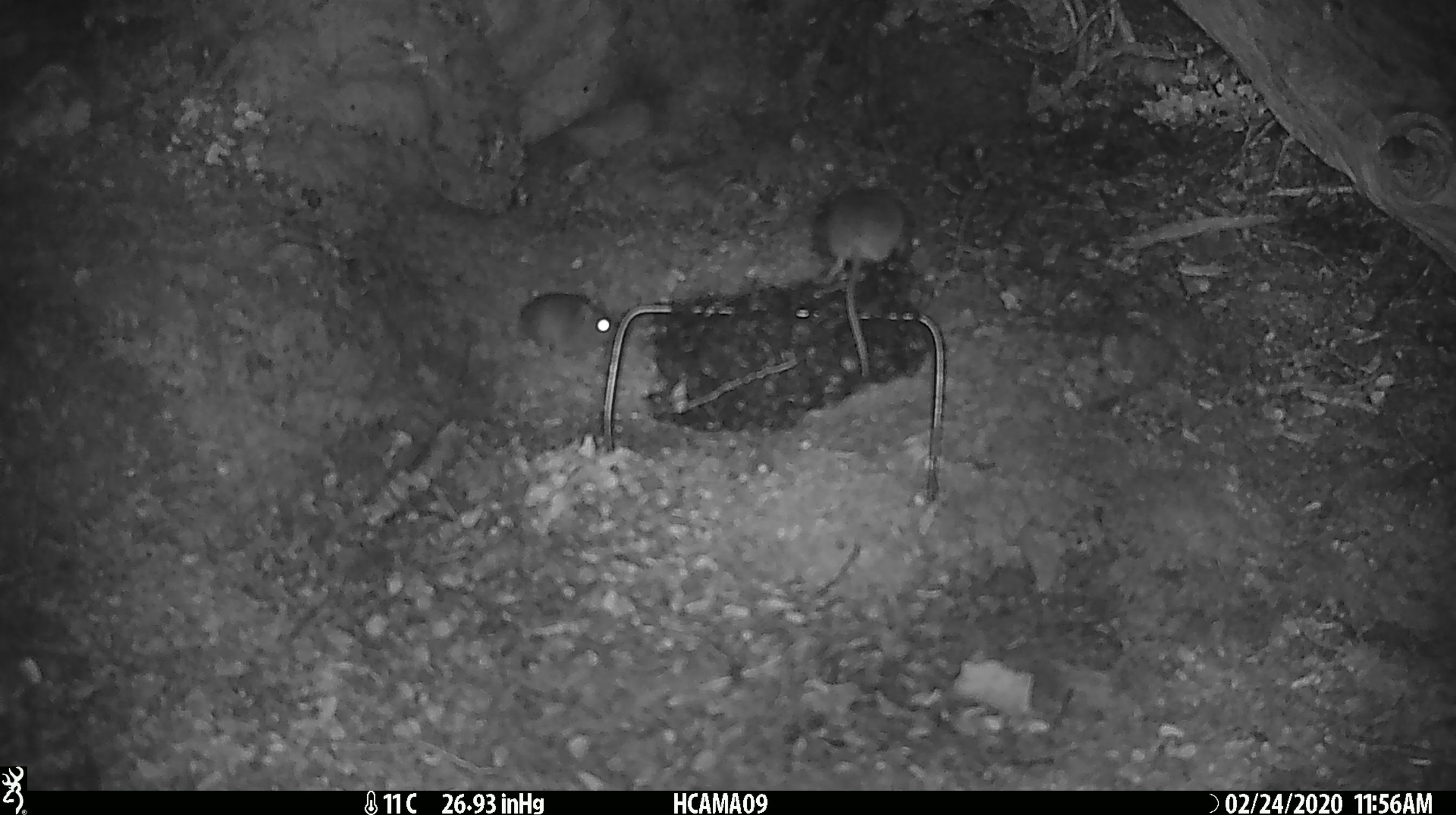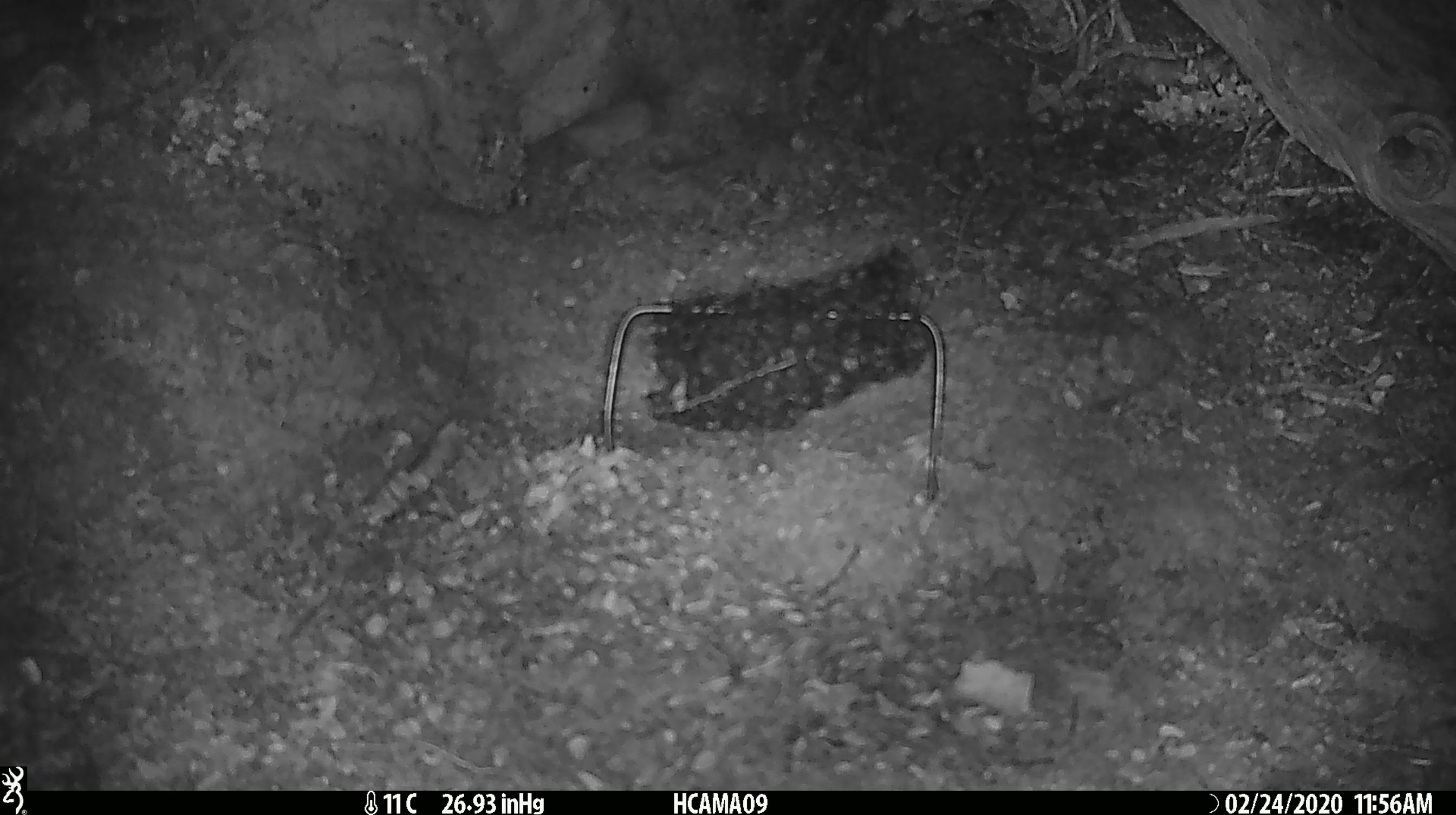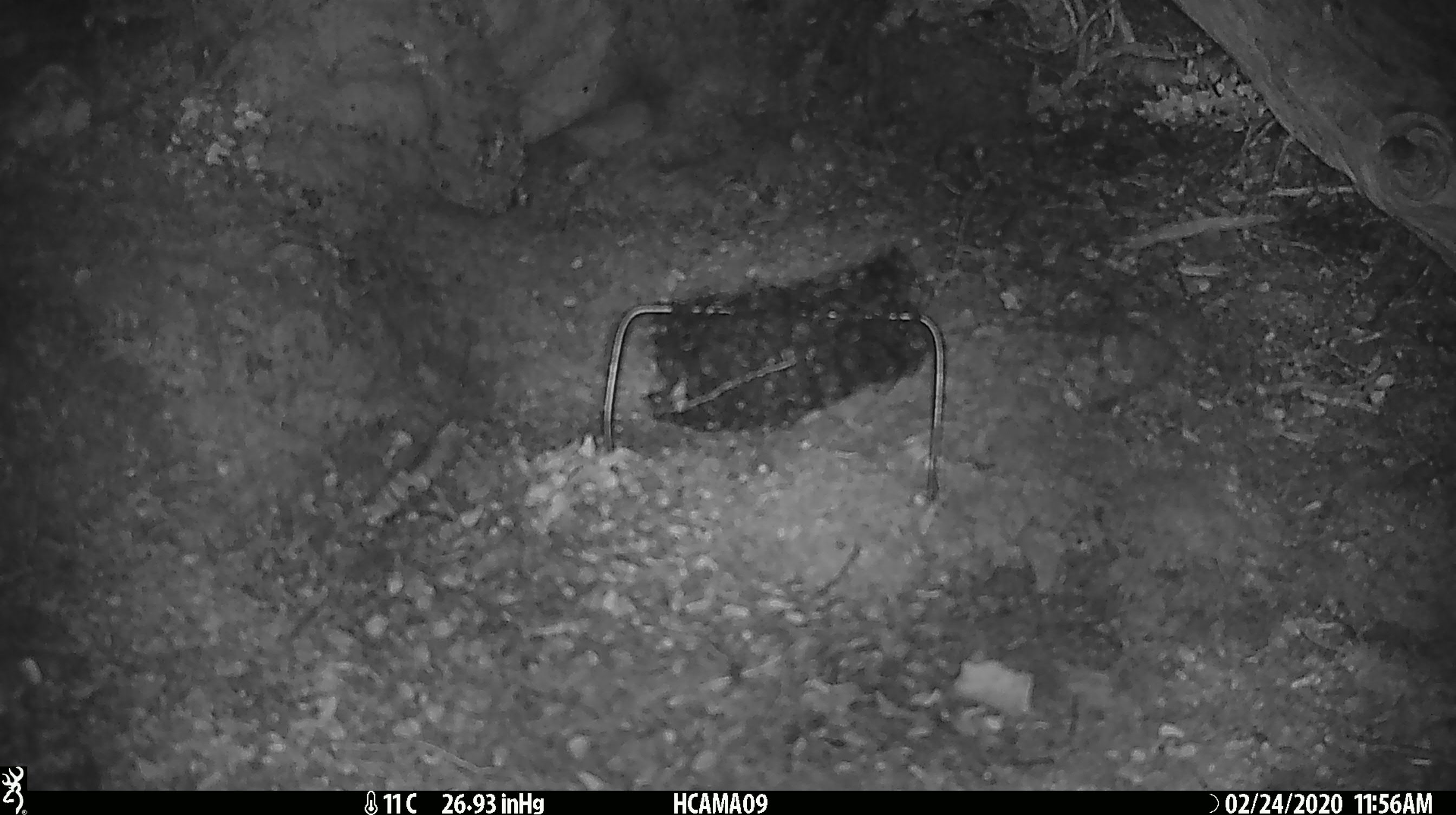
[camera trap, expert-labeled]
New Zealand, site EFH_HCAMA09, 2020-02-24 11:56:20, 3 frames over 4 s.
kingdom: Animalia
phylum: Chordata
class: Mammalia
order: Rodentia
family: Muridae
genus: Mus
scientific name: Mus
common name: mouse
Mouse (Mus).